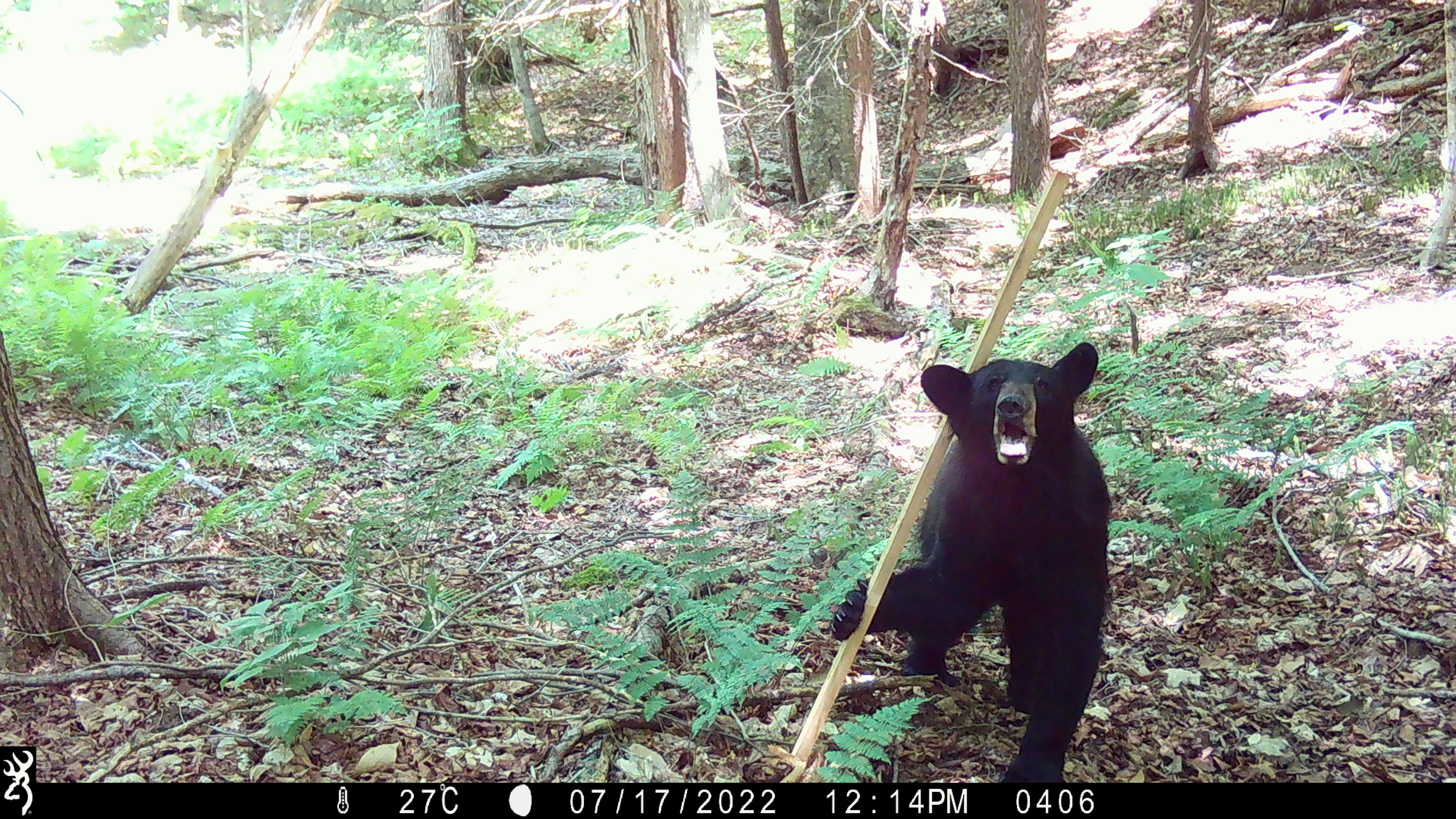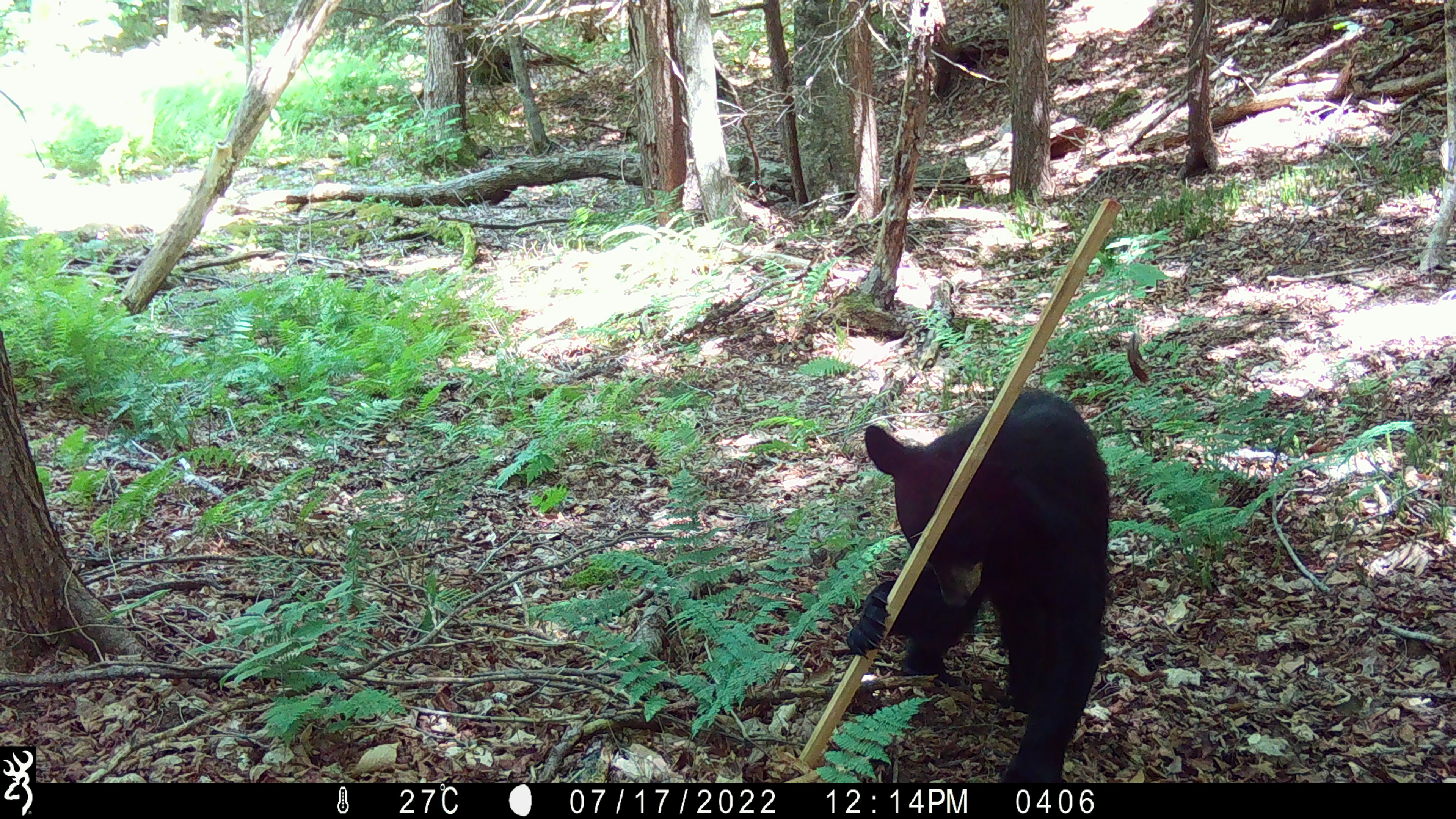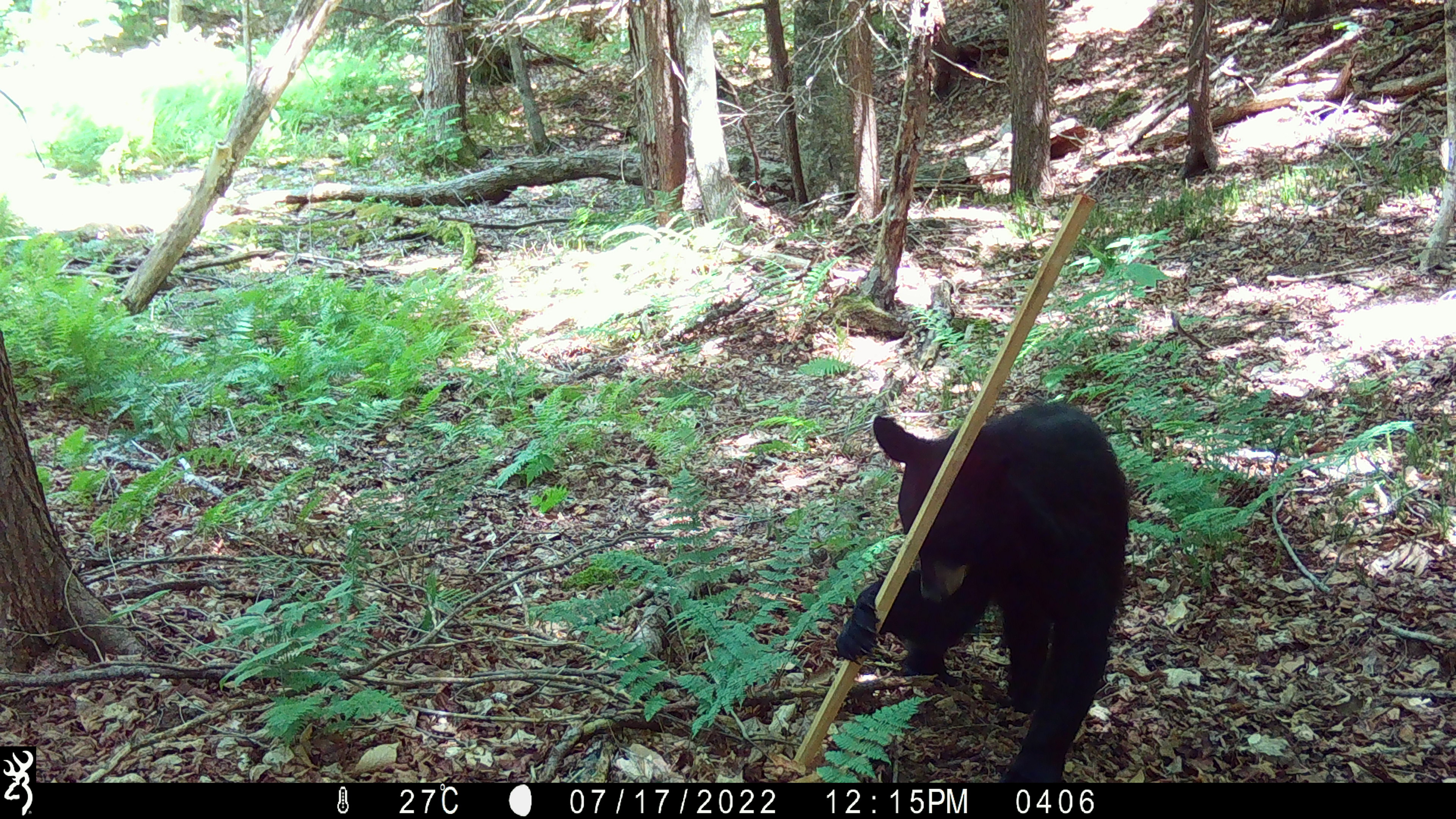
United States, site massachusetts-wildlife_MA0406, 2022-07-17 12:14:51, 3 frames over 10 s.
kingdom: Animalia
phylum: Chordata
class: Mammalia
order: Carnivora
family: Ursidae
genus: Ursus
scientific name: Ursus americanus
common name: black bear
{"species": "black bear (Ursus americanus)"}